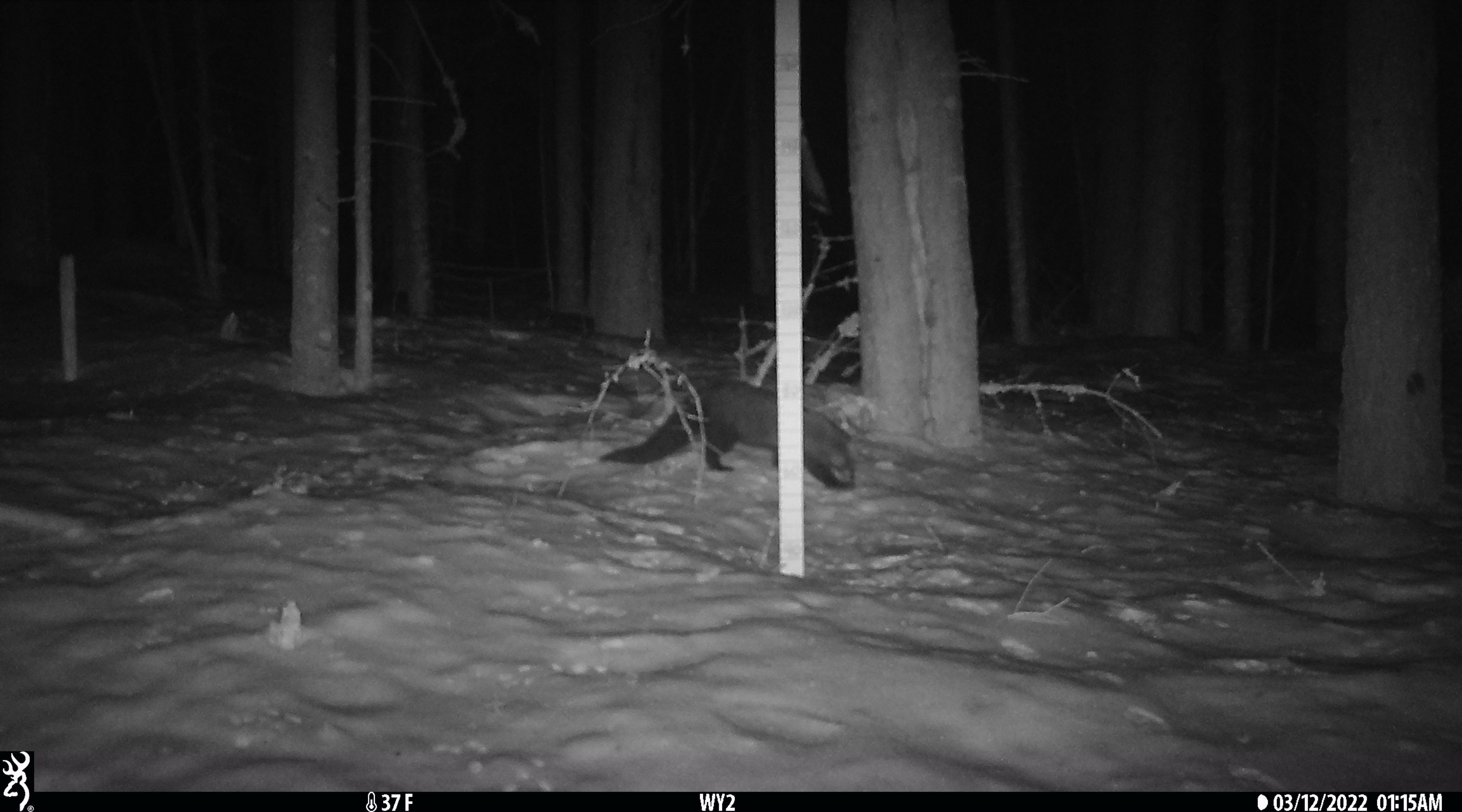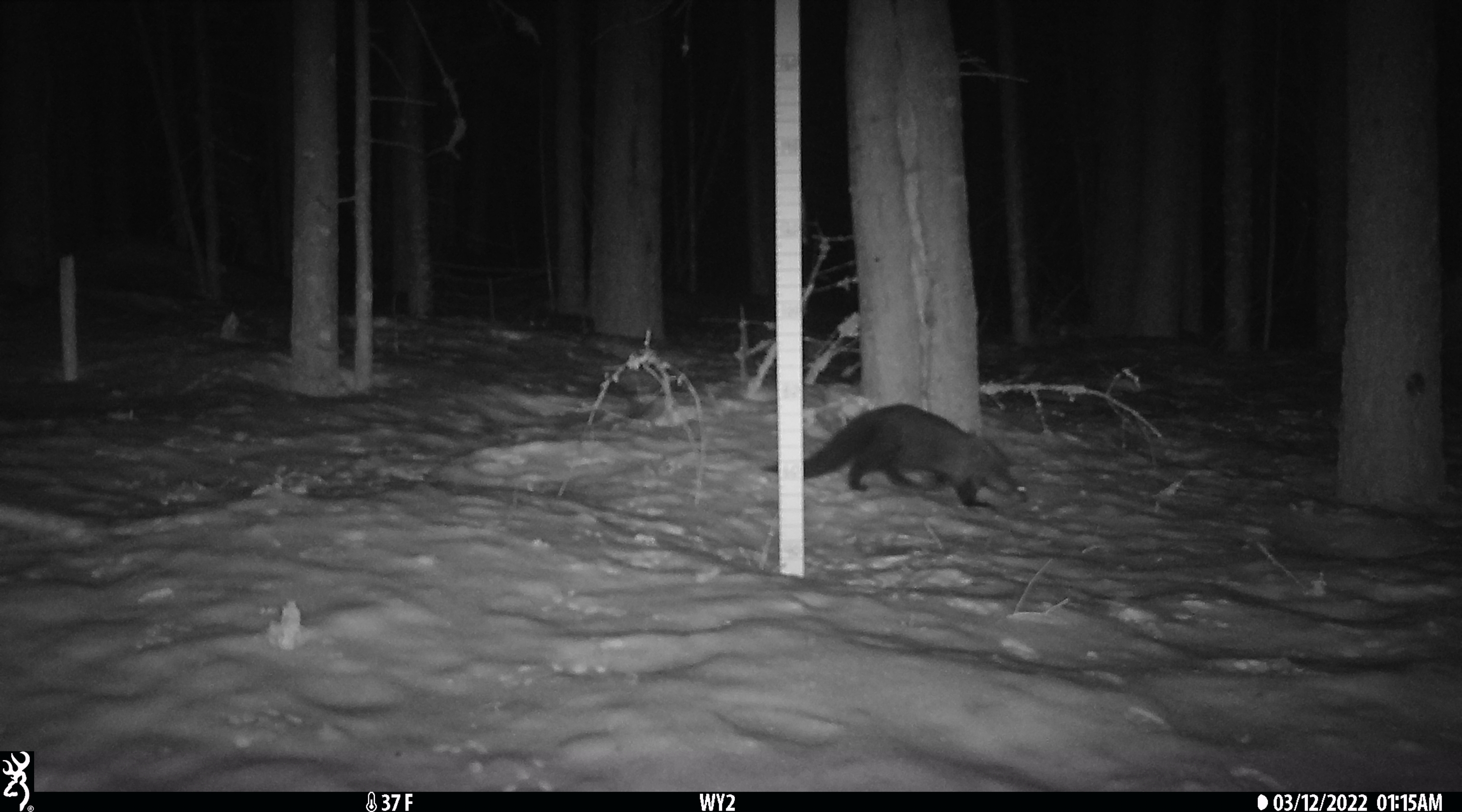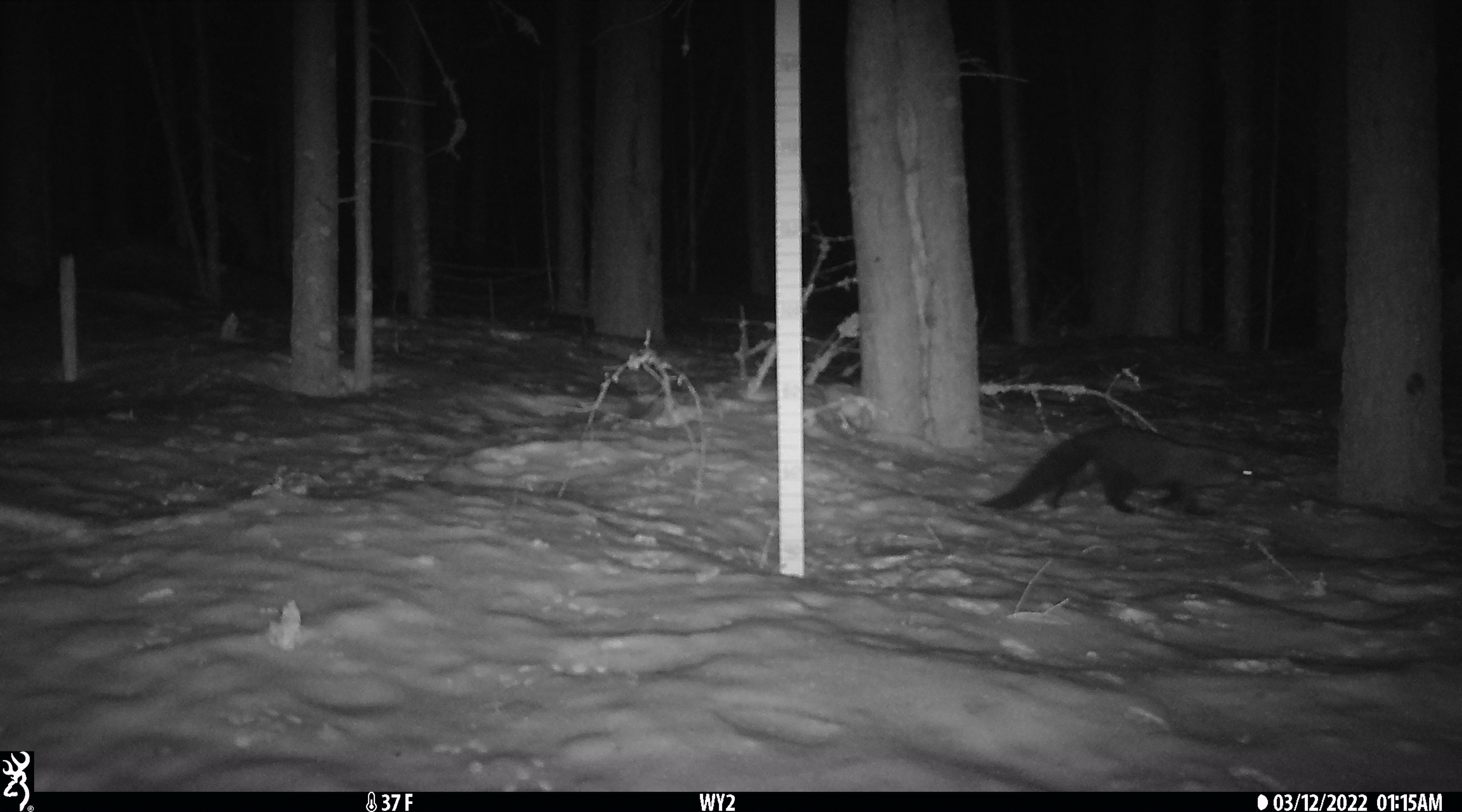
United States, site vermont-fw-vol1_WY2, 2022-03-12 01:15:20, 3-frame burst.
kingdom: Animalia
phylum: Chordata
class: Mammalia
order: Carnivora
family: Mustelidae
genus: Pekania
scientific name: Pekania pennanti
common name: fisher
Fisher (Pekania pennanti).